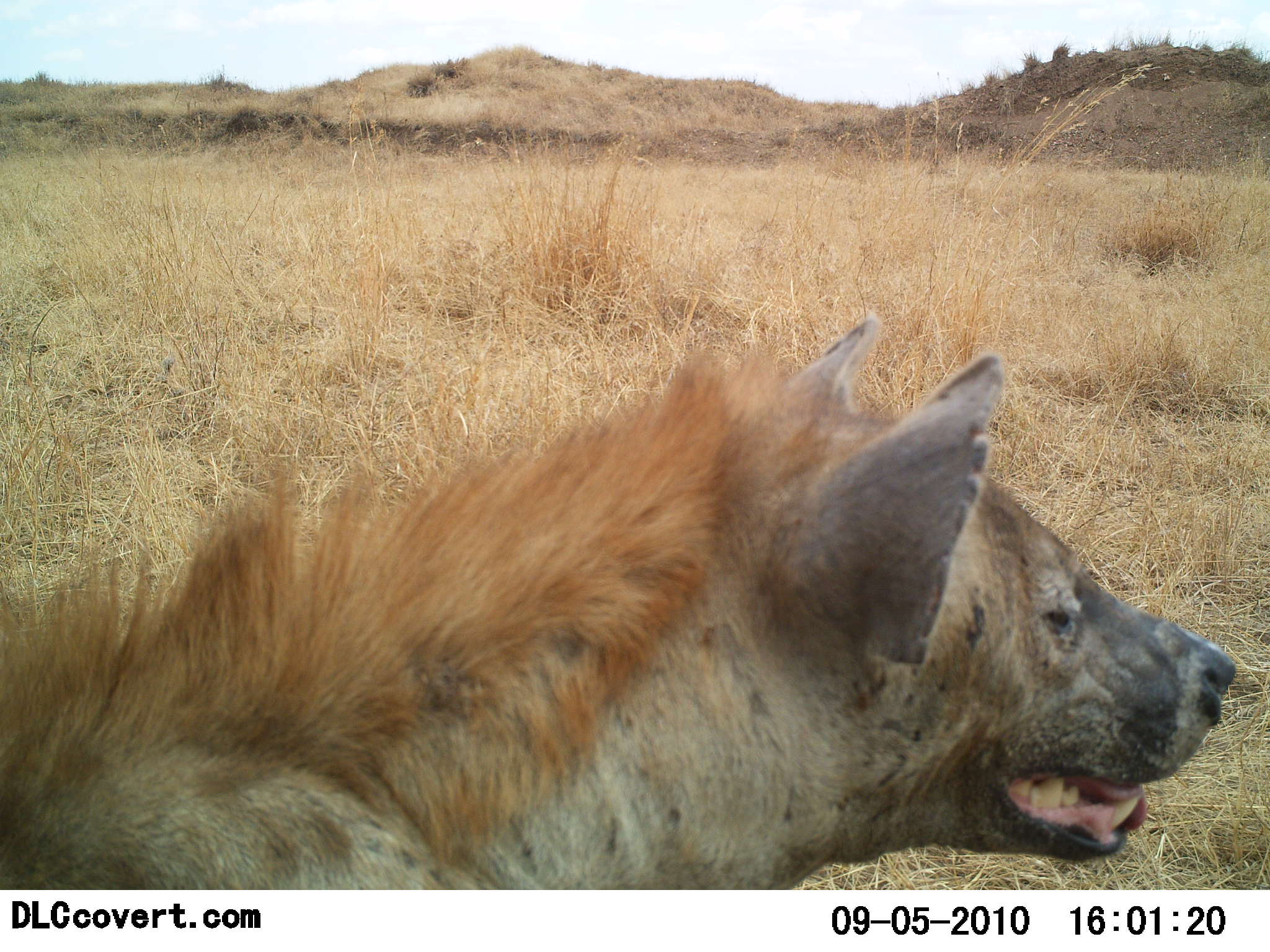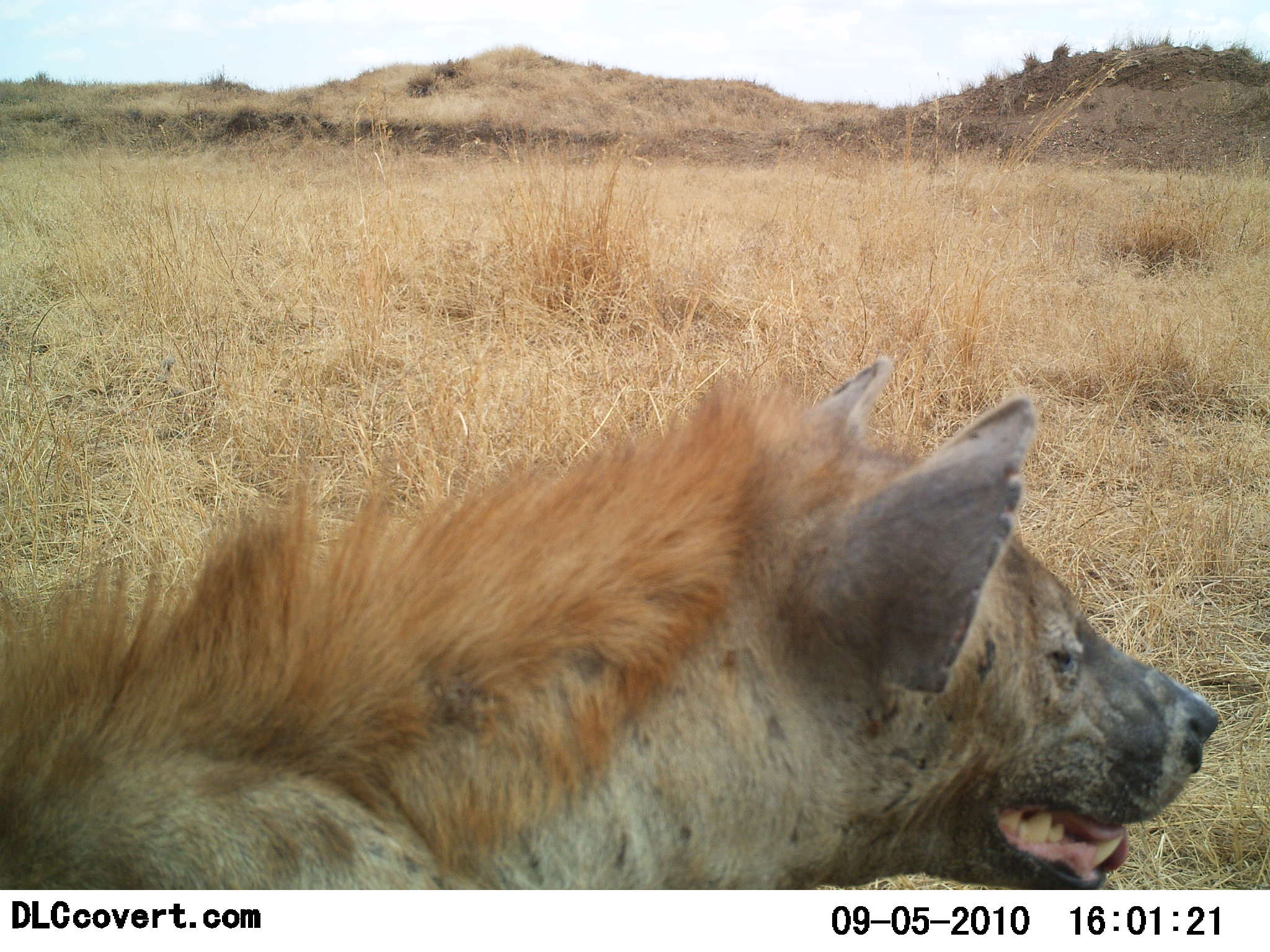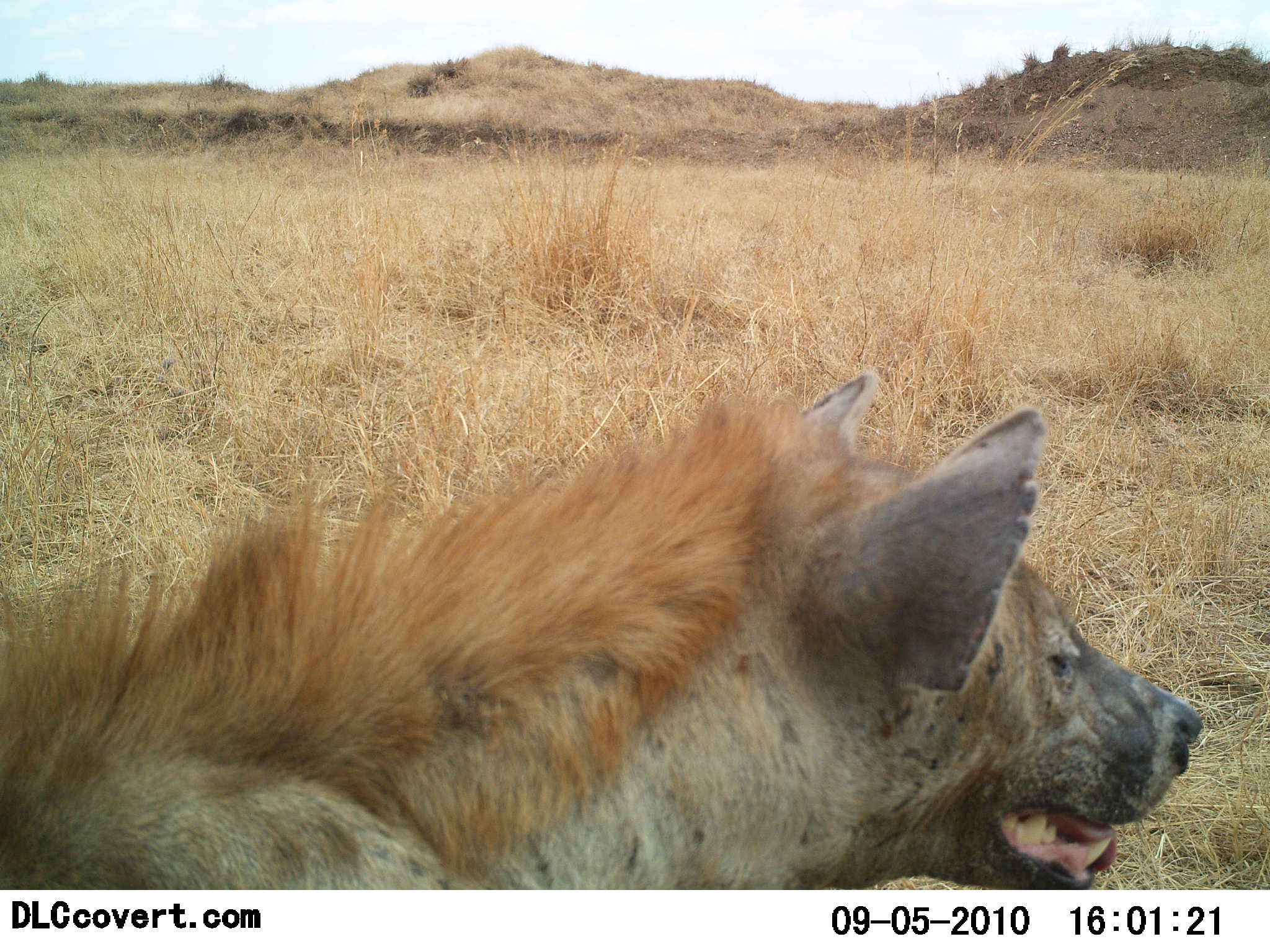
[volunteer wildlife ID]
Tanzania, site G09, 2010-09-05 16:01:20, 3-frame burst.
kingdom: Animalia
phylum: Chordata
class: Mammalia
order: Carnivora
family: Hyaenidae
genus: Crocuta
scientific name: Crocuta crocuta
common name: spotted hyena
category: hyenaspotted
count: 1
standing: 87%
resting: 20%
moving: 0%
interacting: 0%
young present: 0%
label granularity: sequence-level